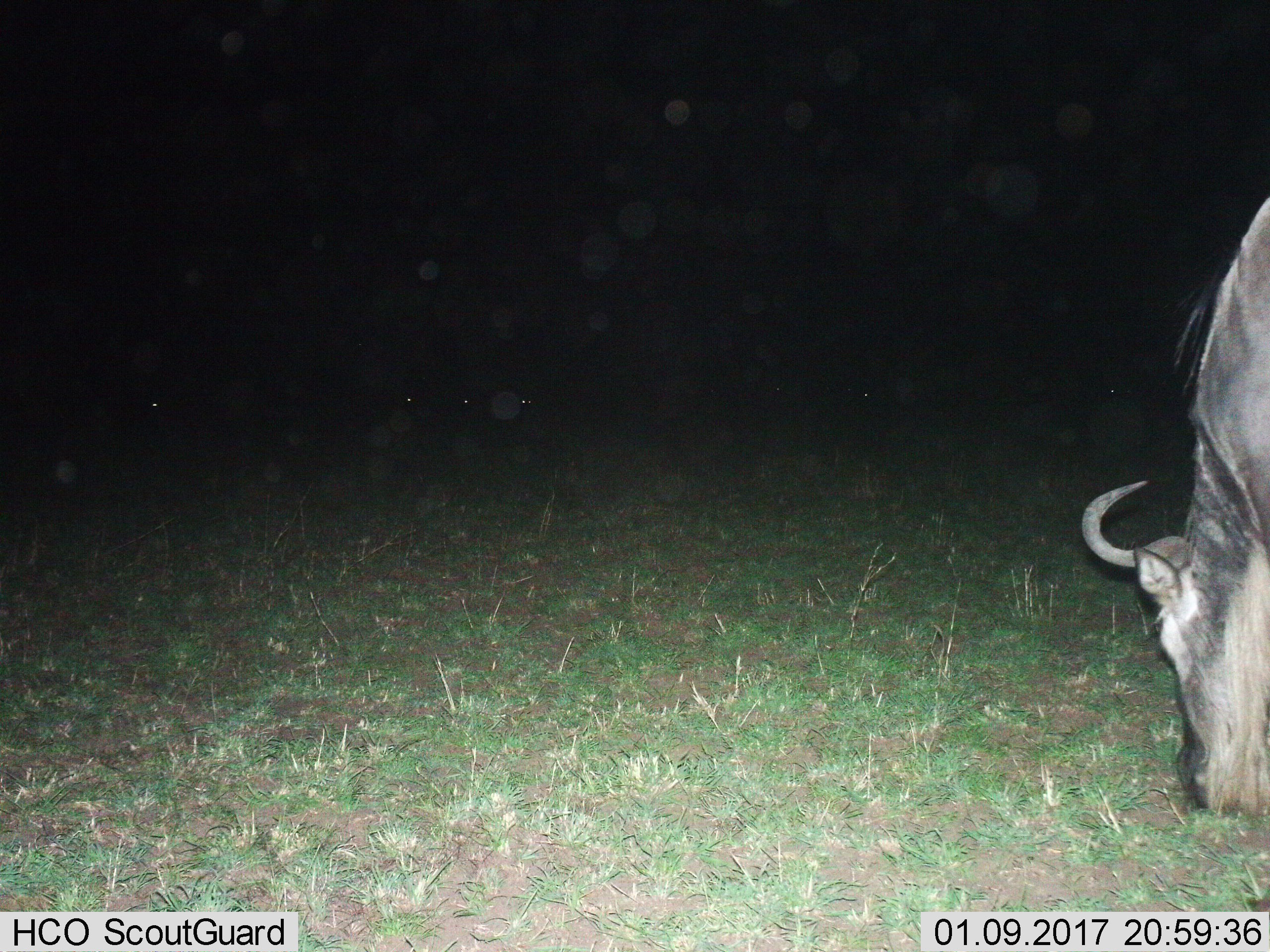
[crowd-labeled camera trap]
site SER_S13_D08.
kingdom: Animalia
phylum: Chordata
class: Mammalia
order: Artiodactyla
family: Bovidae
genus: Connochaetes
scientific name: Connochaetes taurinus taurinus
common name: blue wildebeest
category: wildebeestblue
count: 1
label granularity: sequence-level